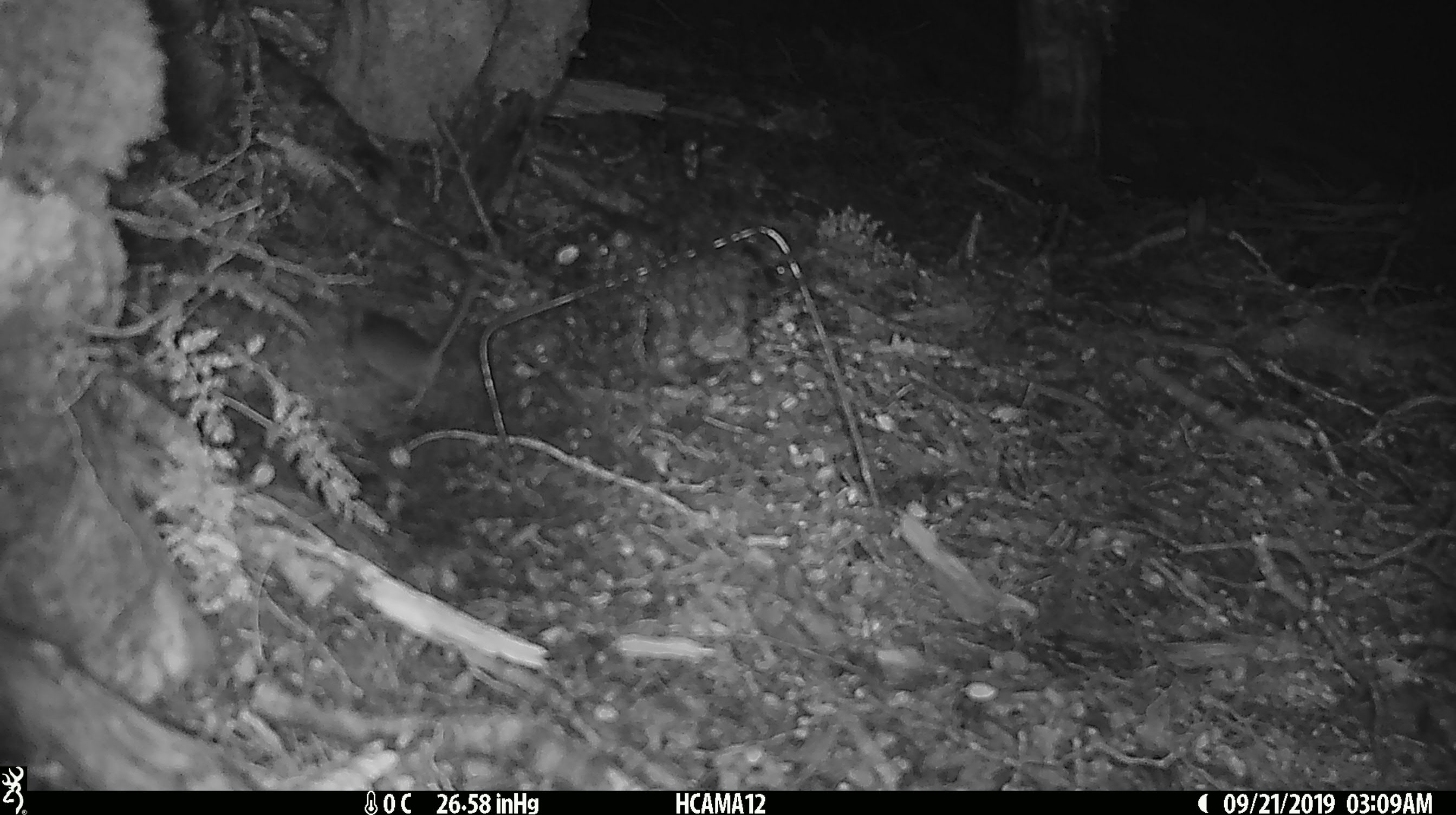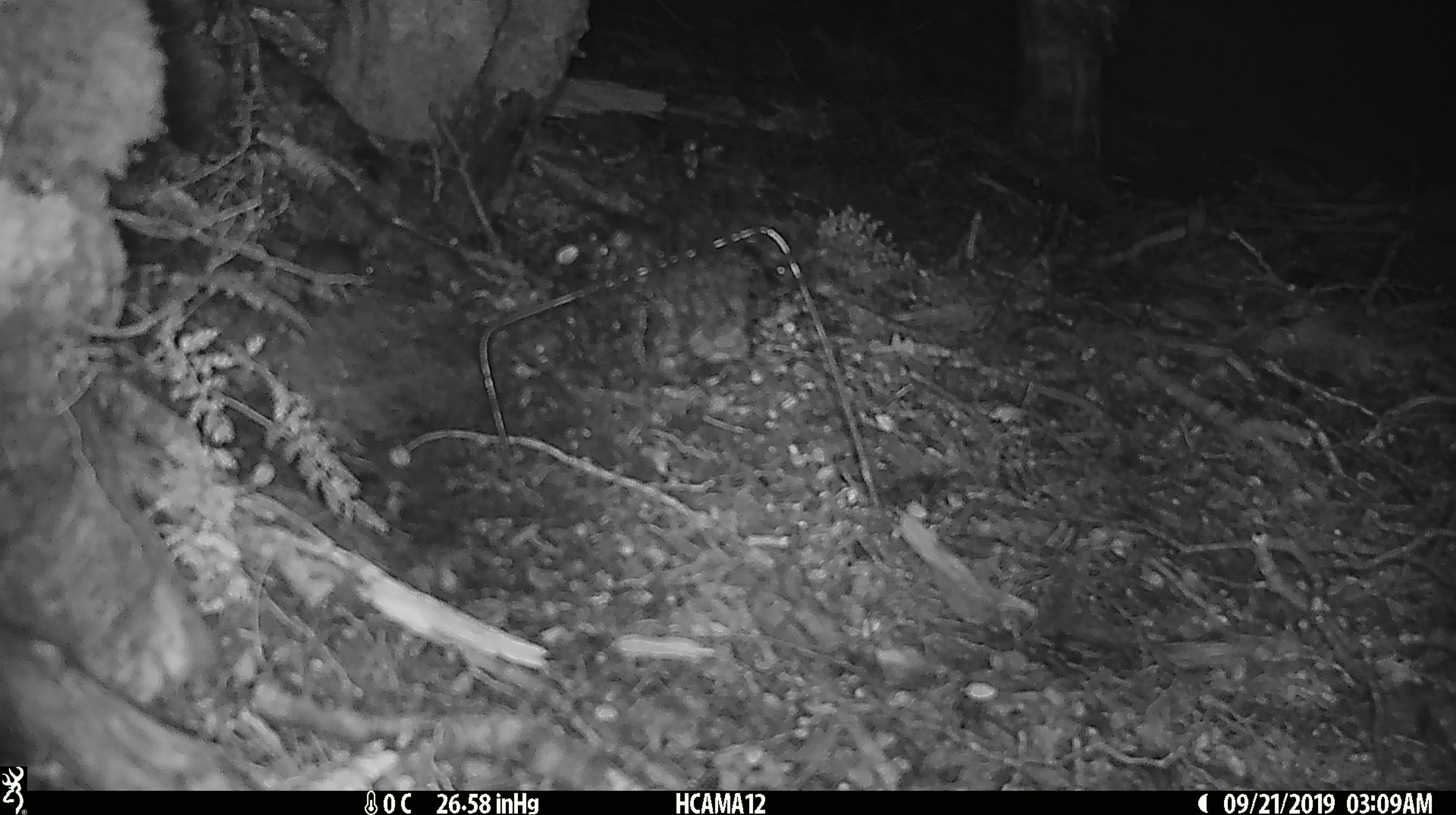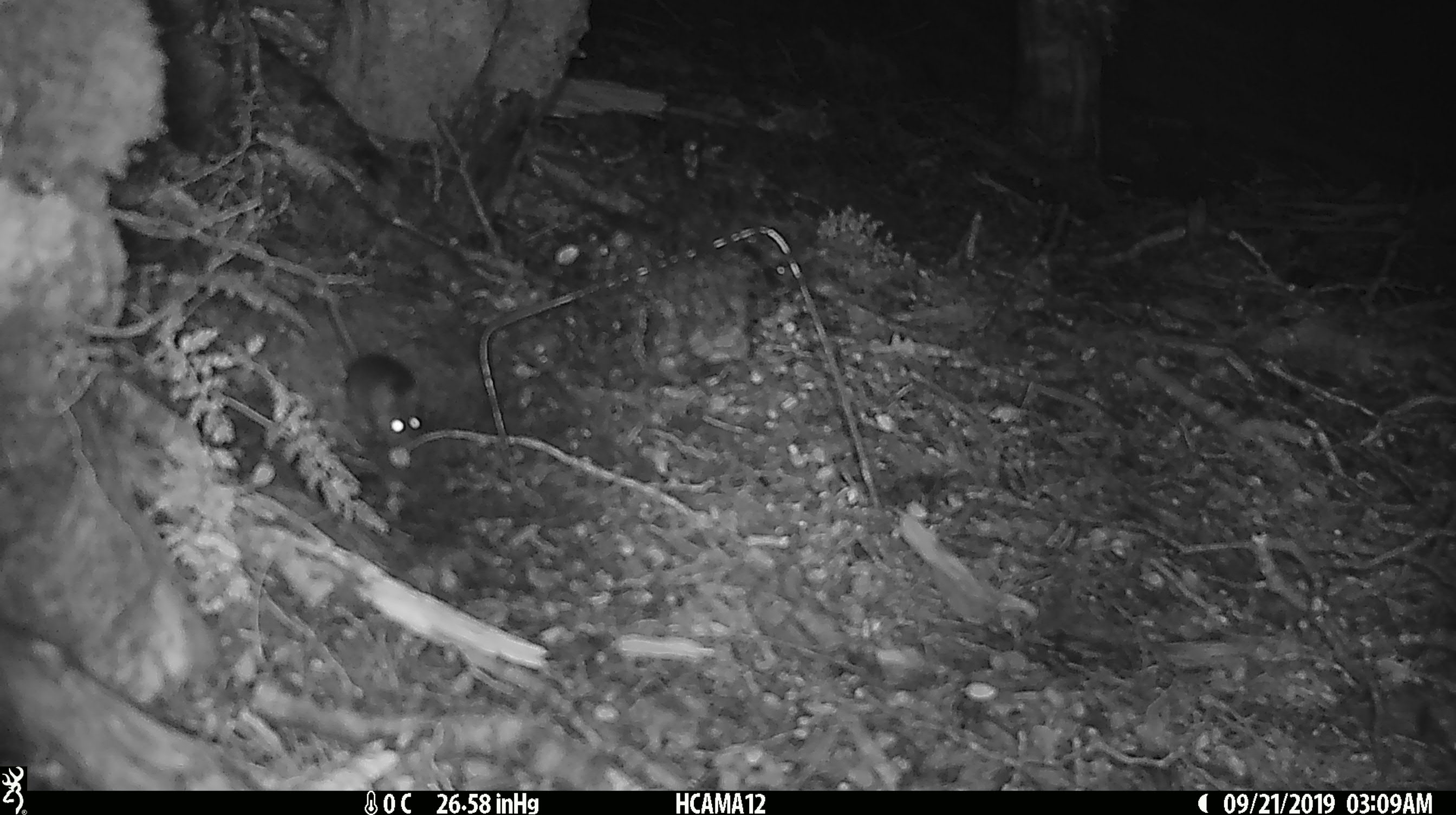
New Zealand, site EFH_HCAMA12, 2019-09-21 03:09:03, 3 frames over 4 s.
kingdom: Animalia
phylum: Chordata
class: Mammalia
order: Rodentia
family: Muridae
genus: Mus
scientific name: Mus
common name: mouse